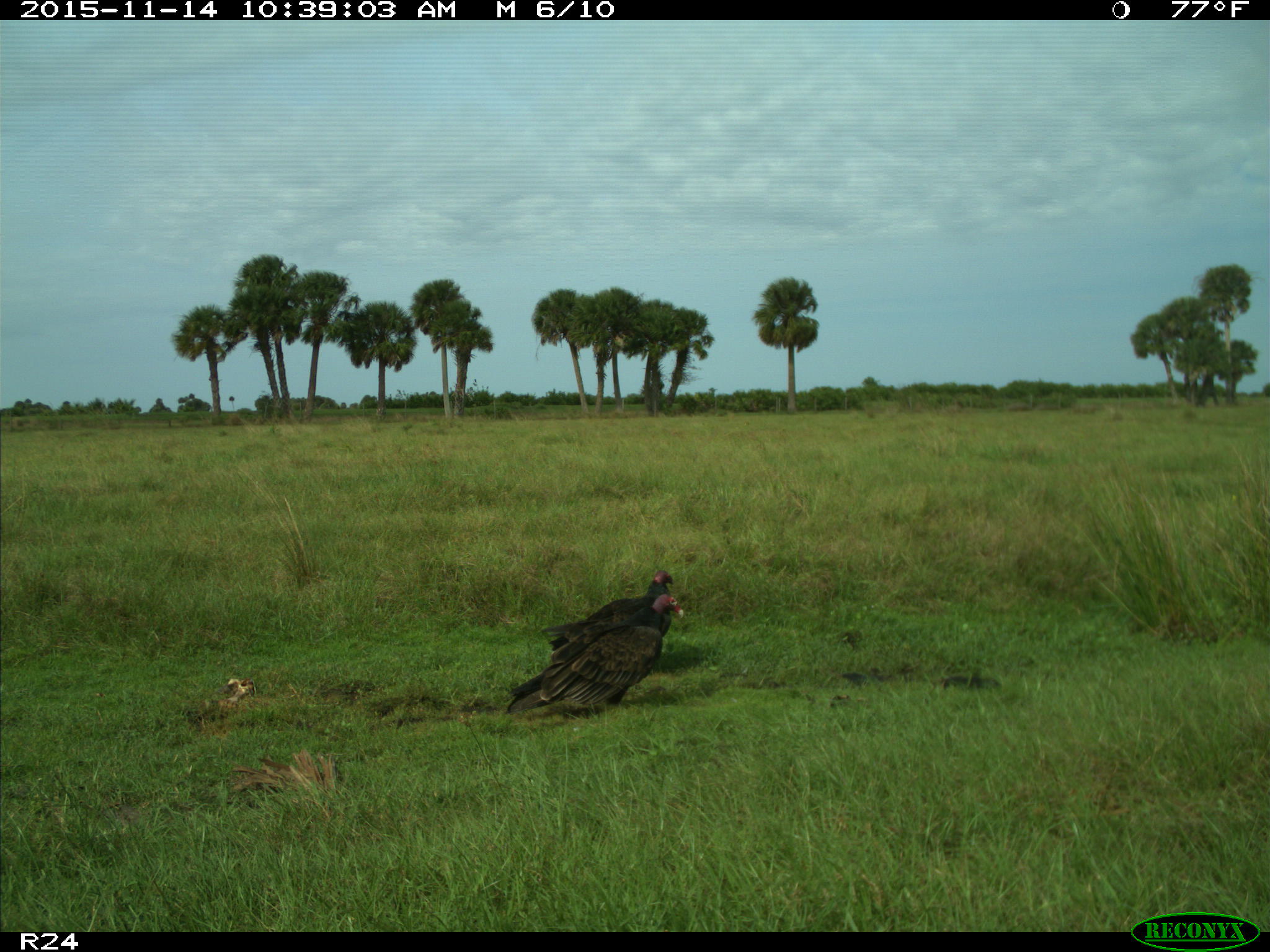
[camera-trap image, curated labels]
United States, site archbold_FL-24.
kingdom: Animalia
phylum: Chordata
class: Aves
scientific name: Aves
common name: birds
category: unidentified bird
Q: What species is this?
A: Unidentified bird (birds) (Aves).